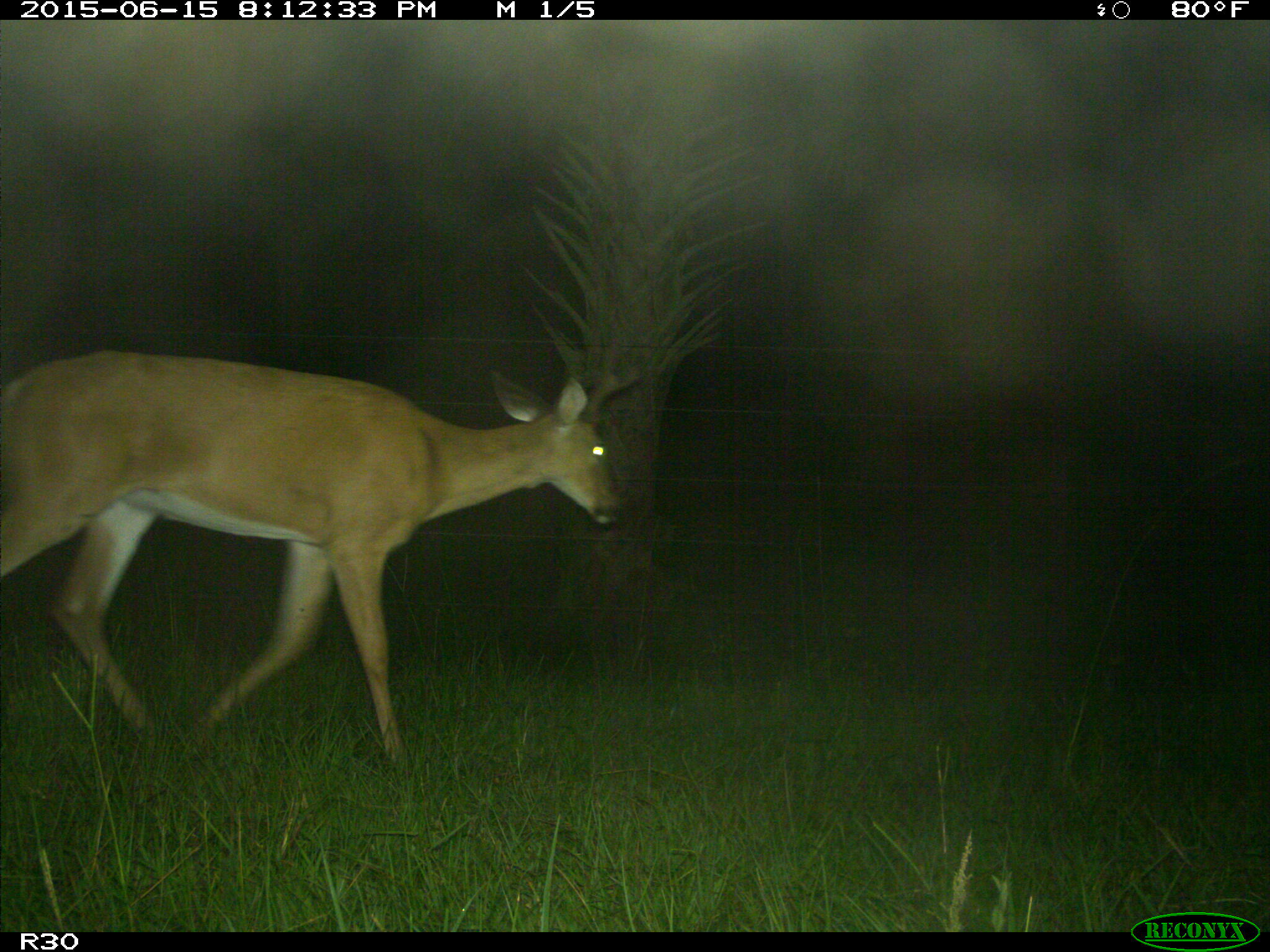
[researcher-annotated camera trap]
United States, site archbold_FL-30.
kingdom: Animalia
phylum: Chordata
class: Mammalia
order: Artiodactyla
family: Cervidae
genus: Odocoileus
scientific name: Odocoileus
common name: deer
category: unidentified deer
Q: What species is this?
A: Unidentified deer (deer) (Odocoileus).